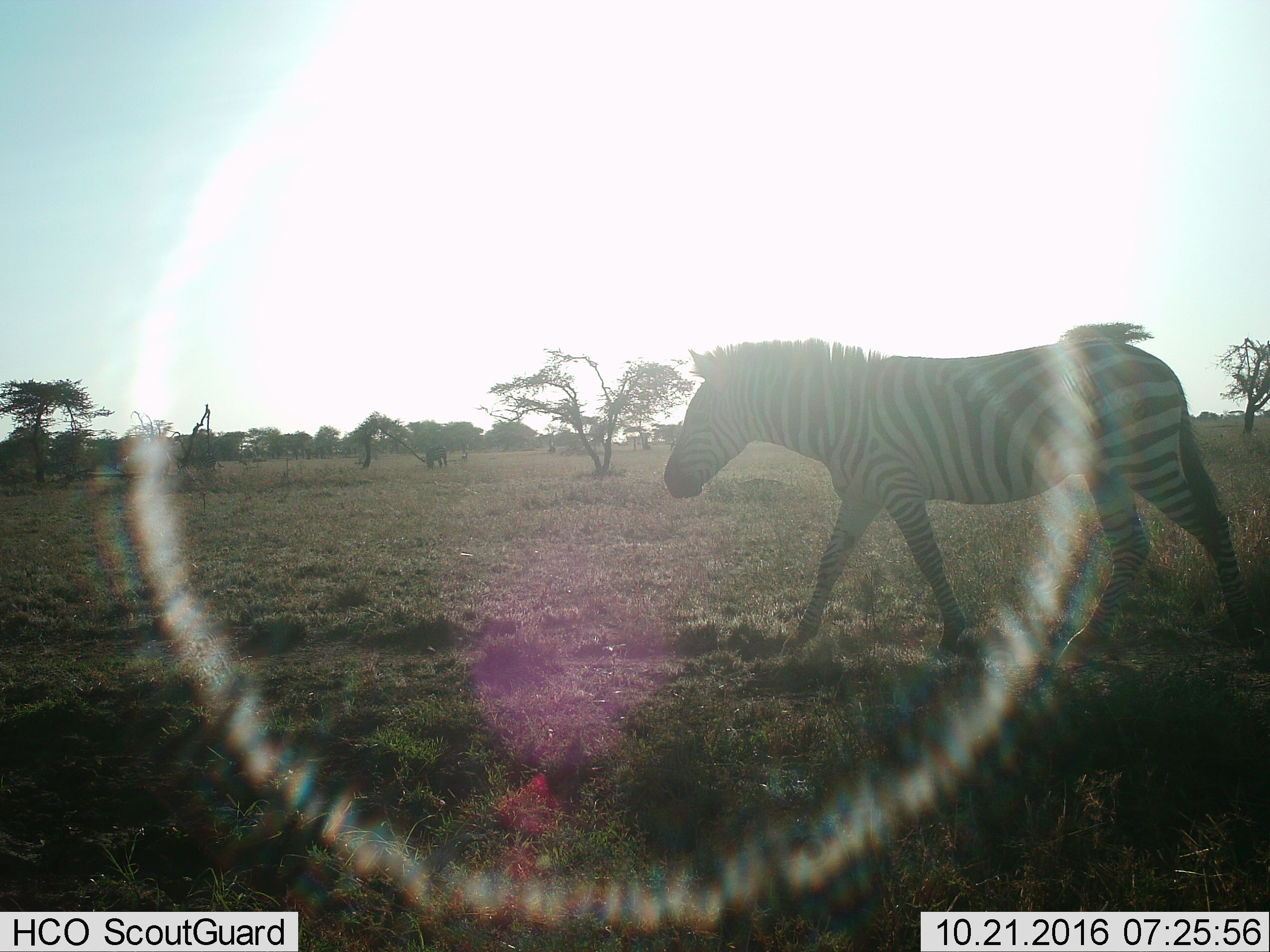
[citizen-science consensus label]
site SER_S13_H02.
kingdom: Animalia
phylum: Chordata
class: Mammalia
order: Perissodactyla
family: Equidae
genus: Equus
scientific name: Equus quagga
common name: plains zebra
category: zebraplains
Zebraplains (plains zebra) (Equus quagga), count 2. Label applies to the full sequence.